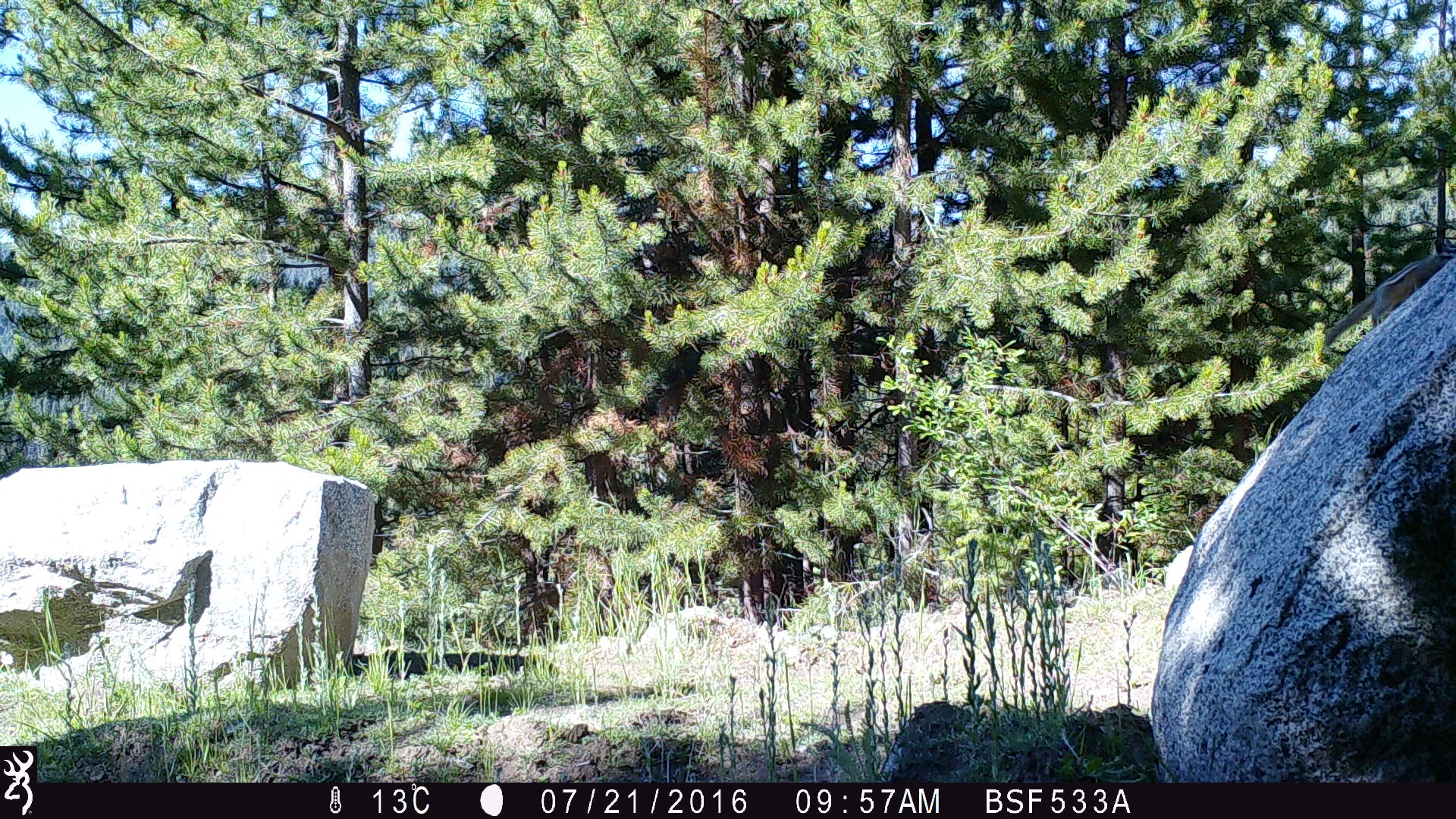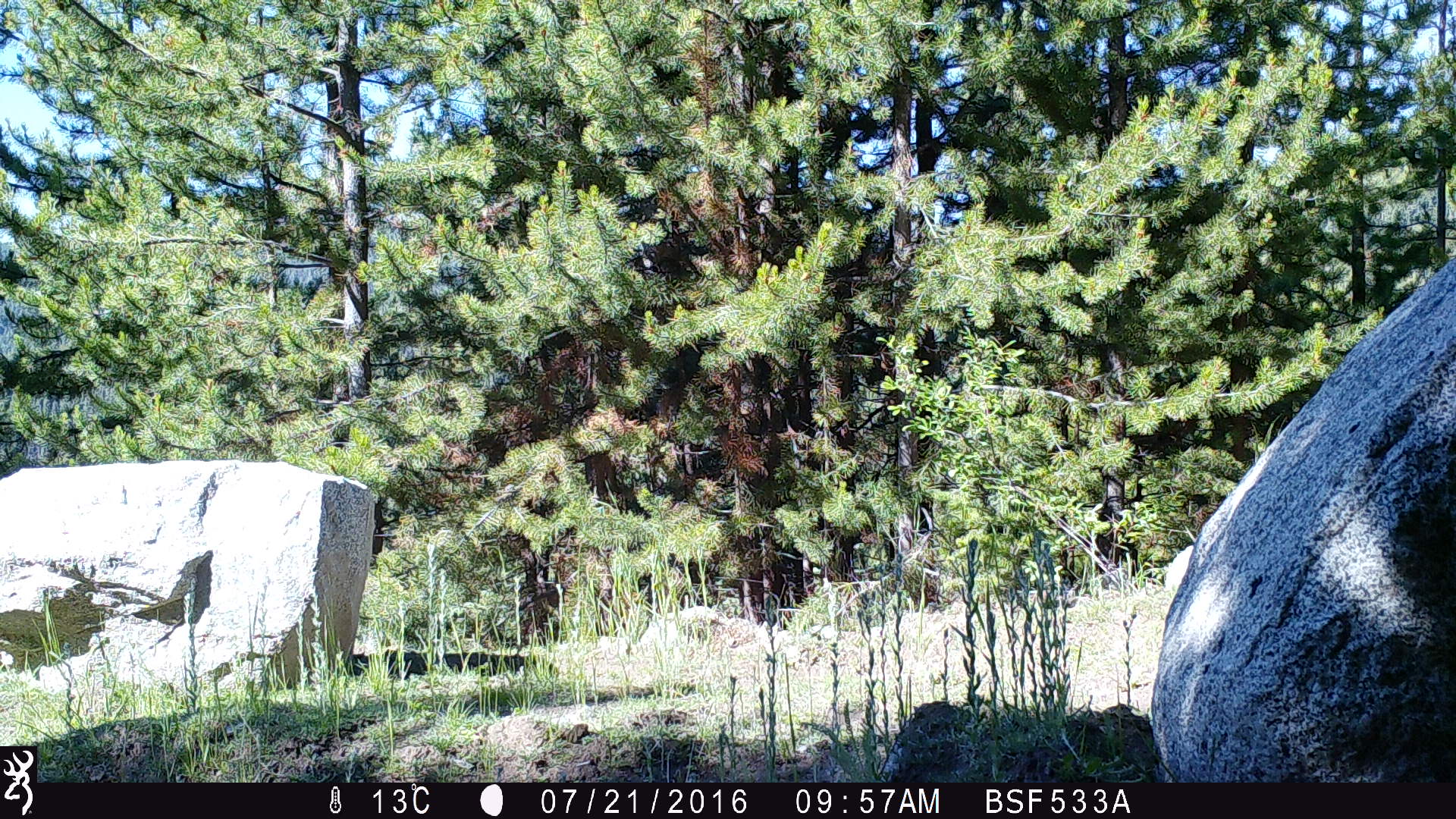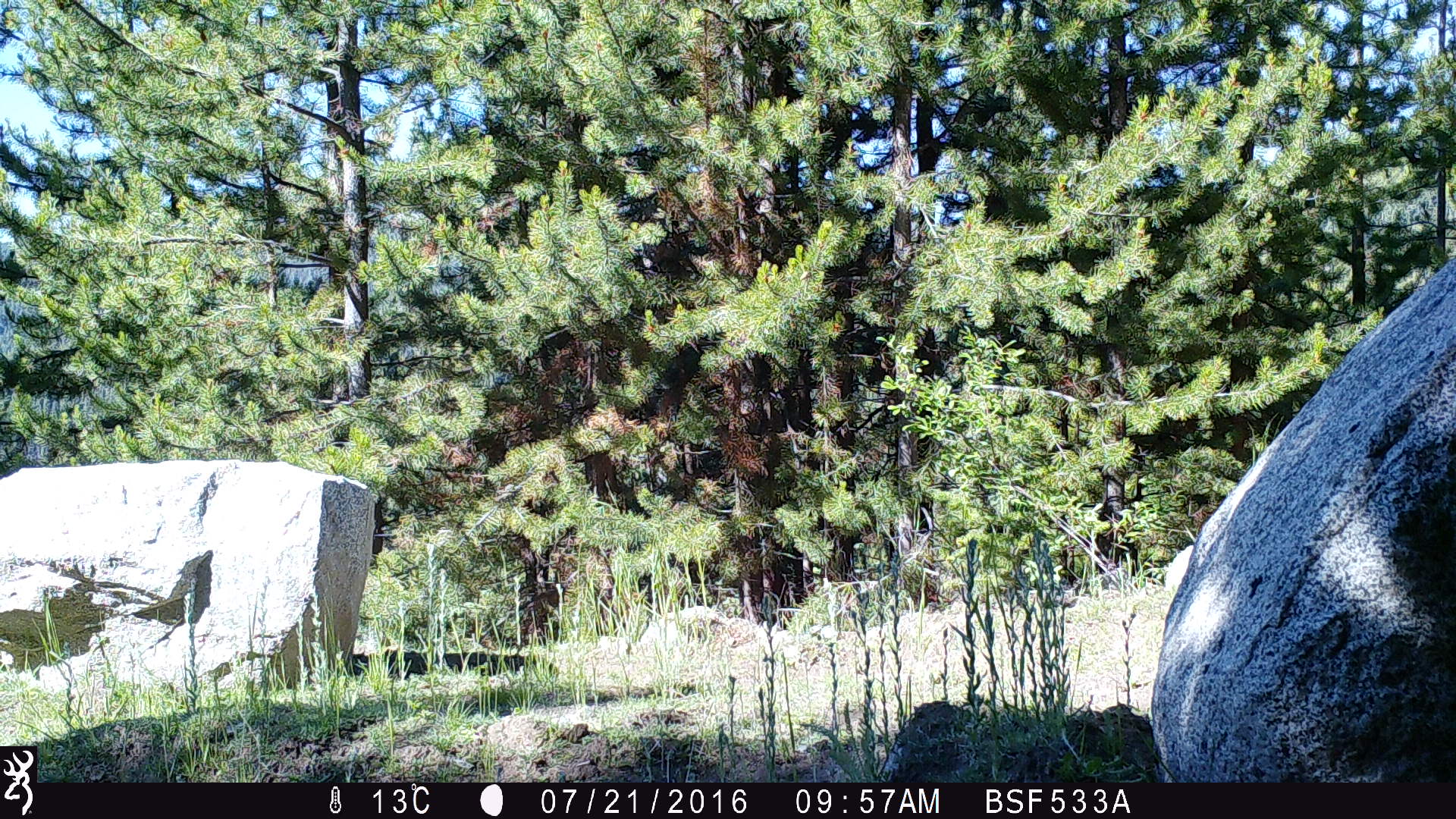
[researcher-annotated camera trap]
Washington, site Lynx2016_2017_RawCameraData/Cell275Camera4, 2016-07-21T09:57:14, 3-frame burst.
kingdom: Animalia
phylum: Chordata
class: Mammalia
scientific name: Mammalia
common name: small mammal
Small mammal (Mammalia). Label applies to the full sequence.